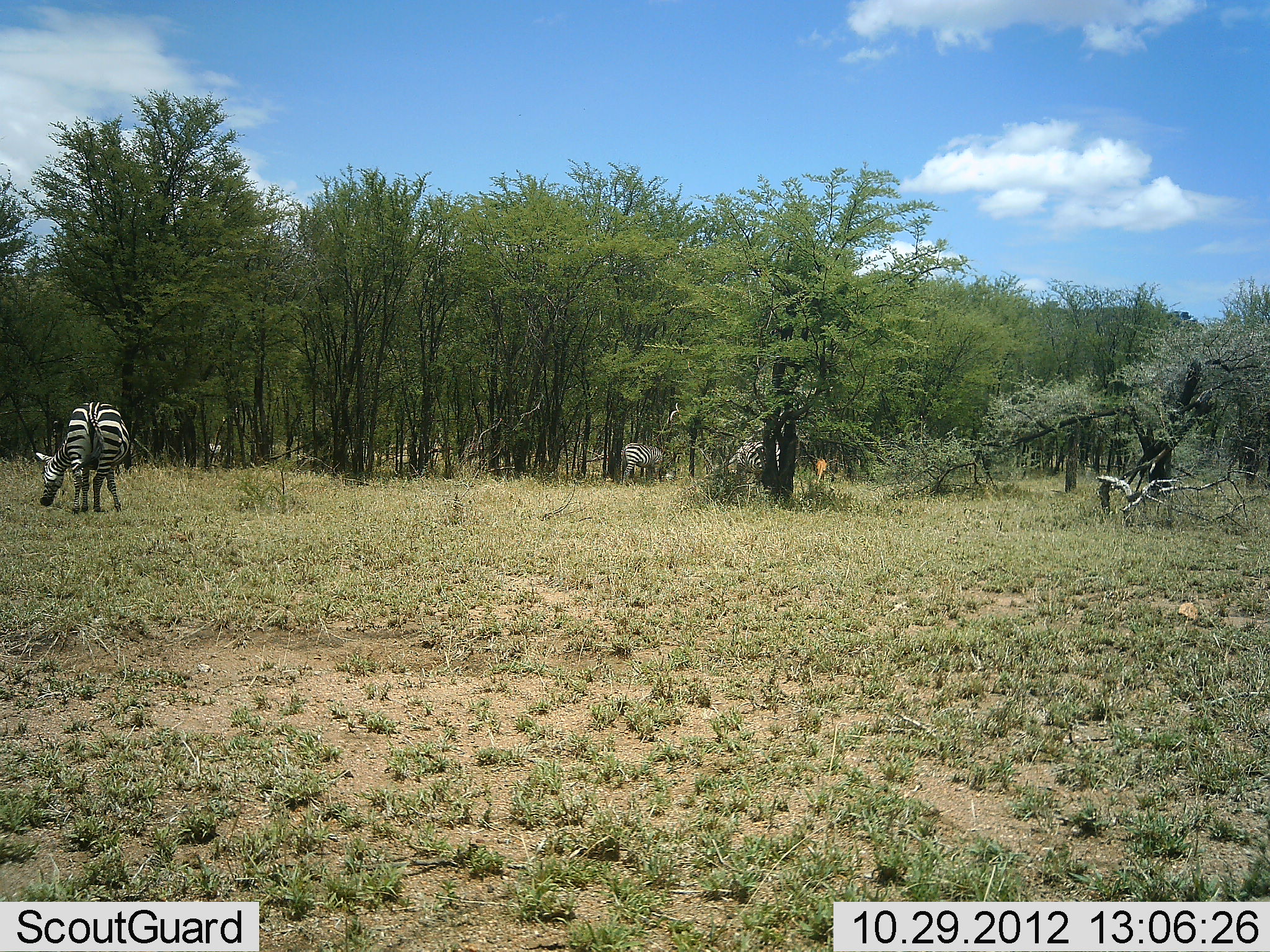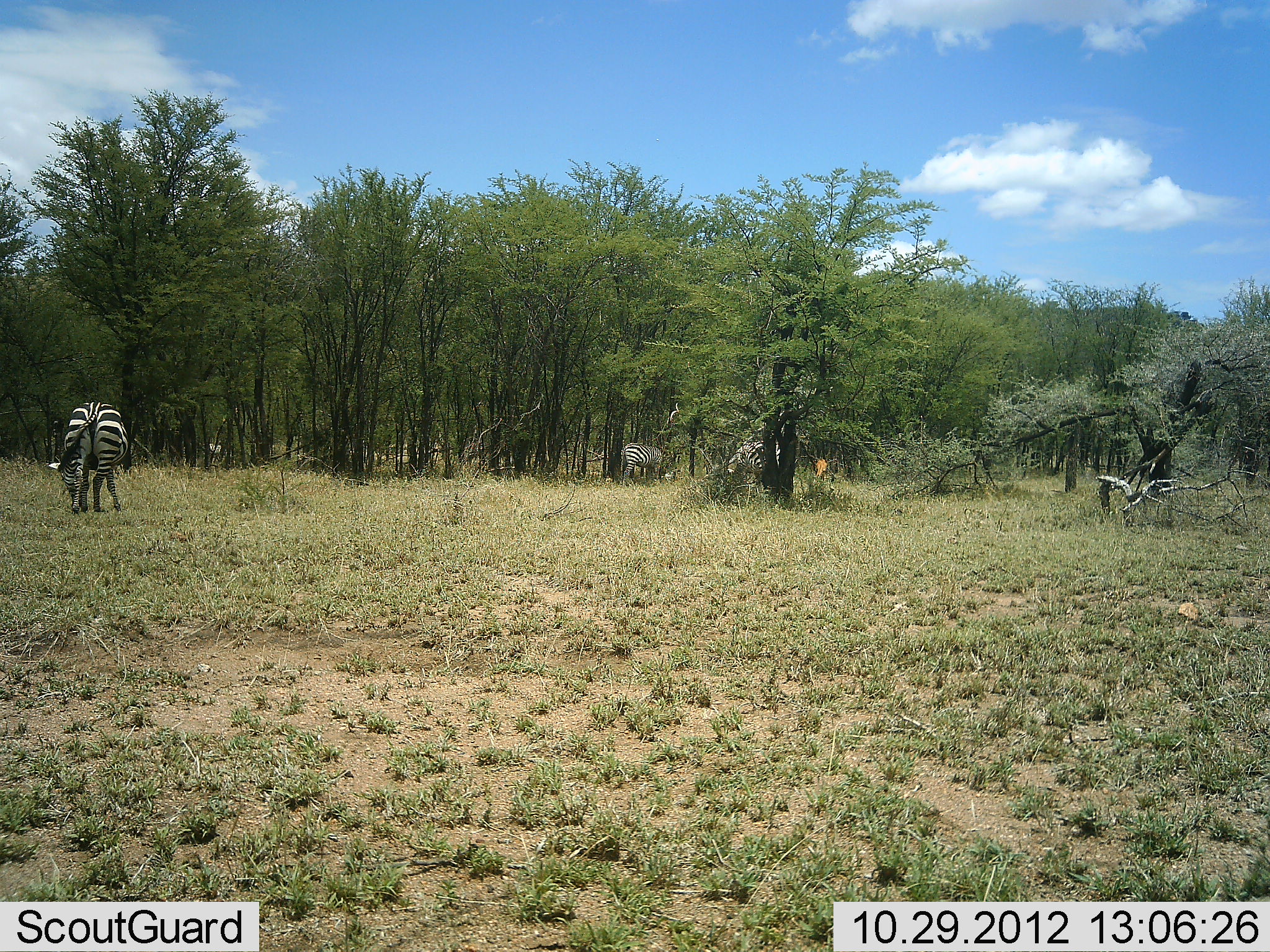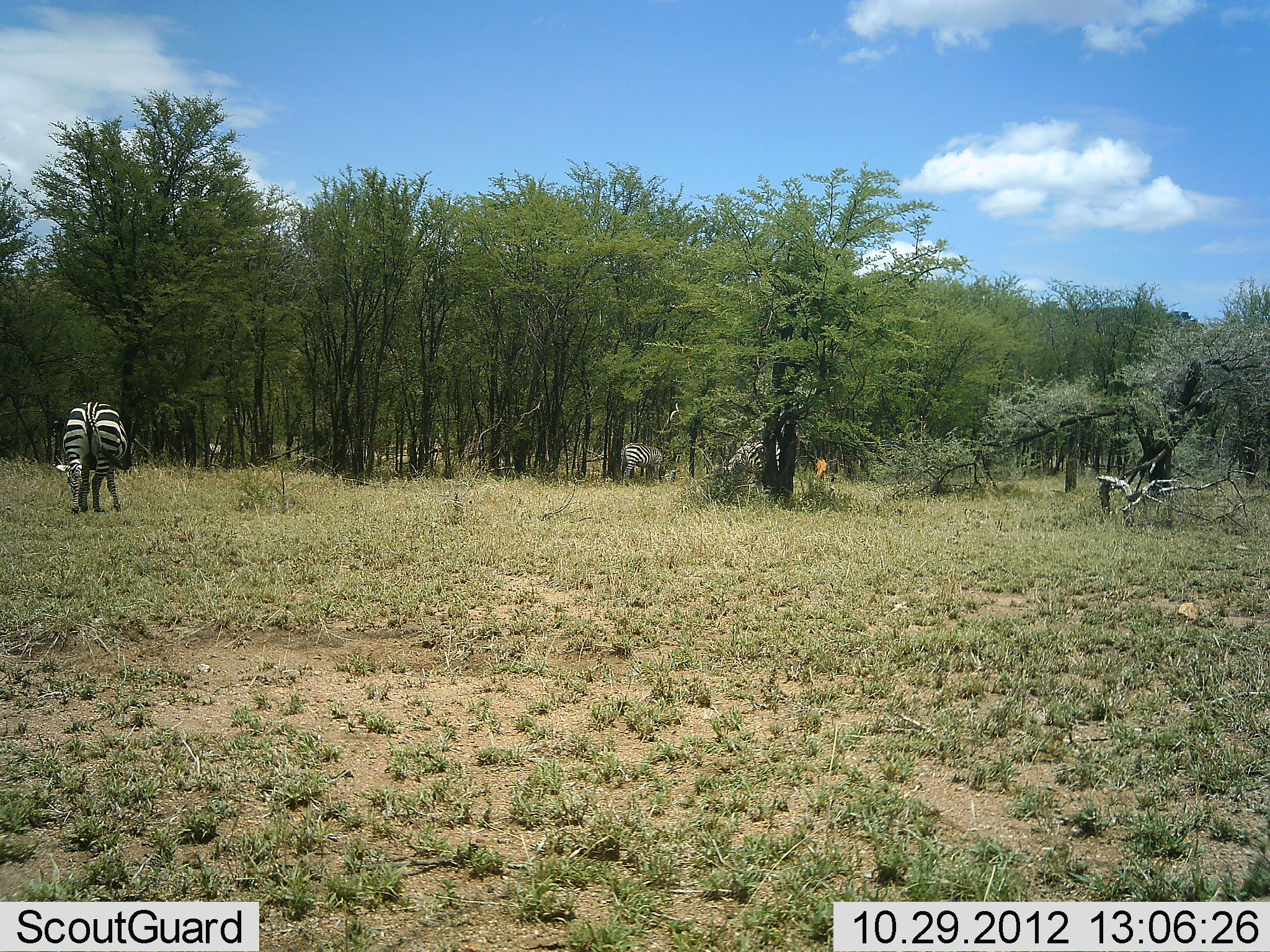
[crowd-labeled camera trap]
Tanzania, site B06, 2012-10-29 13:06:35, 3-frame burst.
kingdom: Animalia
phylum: Chordata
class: Mammalia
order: Perissodactyla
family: Equidae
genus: Equus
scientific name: Equus quagga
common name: plains zebra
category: zebra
Zebra (plains zebra) (Equus quagga), count 3. Behavior (volunteer vote fractions): standing 15%, resting 0%, moving 0%, interacting 0%. Young present (vote fraction): 0%. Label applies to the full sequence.